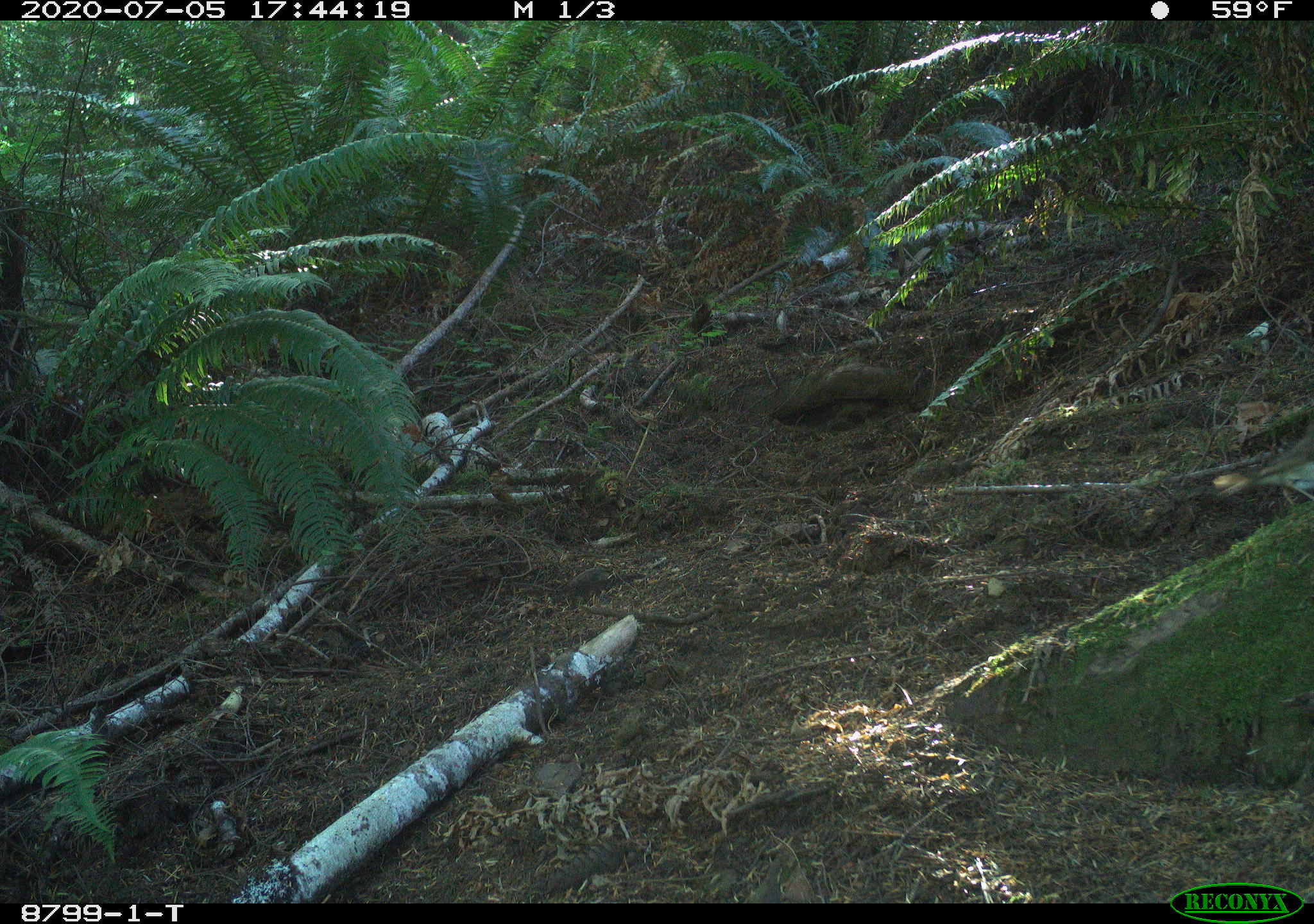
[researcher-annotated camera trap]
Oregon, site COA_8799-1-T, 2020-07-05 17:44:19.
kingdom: Animalia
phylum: Chordata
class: Aves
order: Passeriformes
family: Turdidae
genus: Catharus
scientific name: Catharus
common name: brown thrushes and nightingale-thrushes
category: catharus species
Catharus species (brown thrushes and nightingale-thrushes) (Catharus).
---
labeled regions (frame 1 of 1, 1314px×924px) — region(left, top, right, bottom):
catharus species: region(1198, 418, 1312, 551)